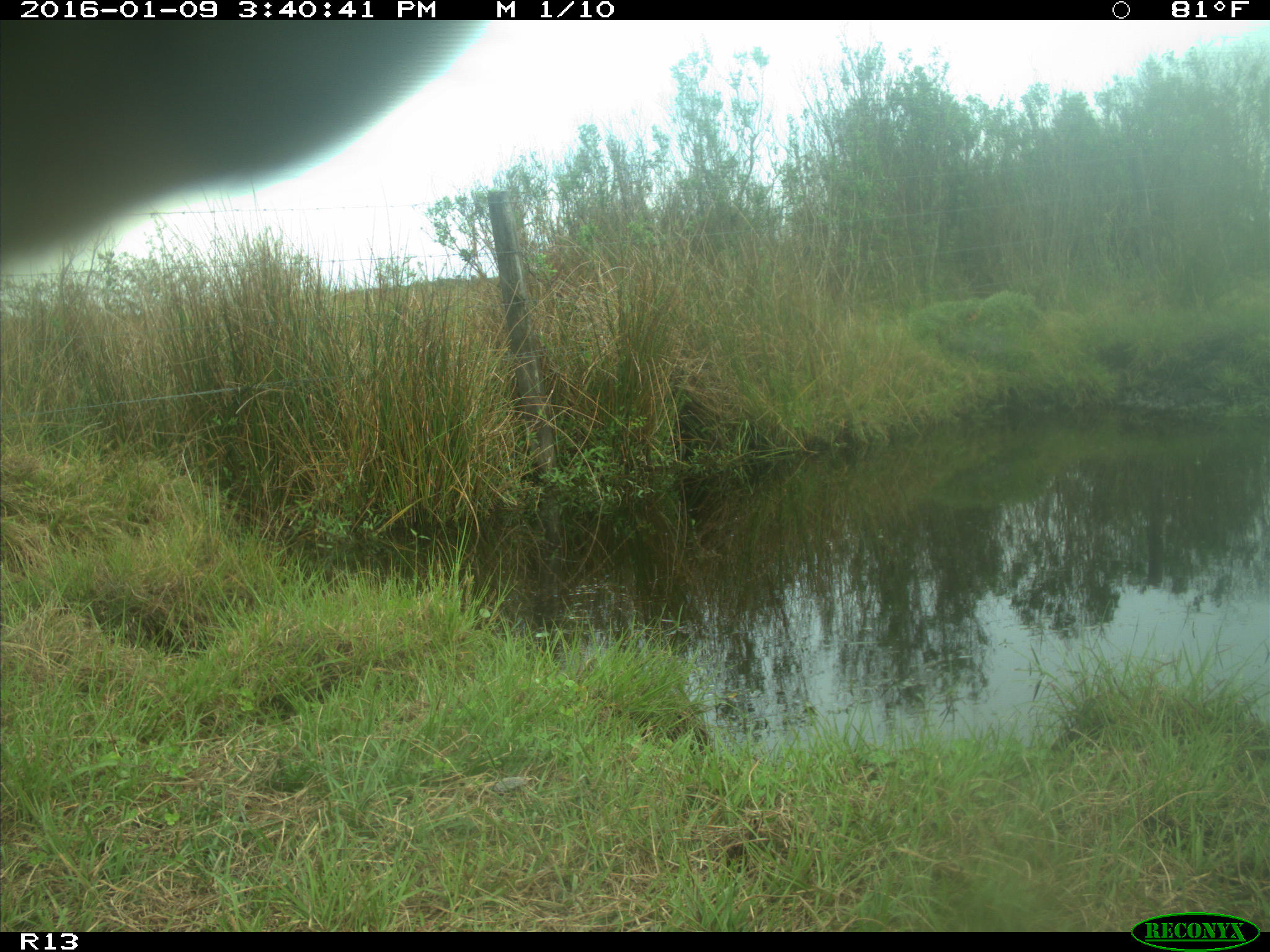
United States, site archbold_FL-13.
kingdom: Animalia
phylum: Chordata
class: Mammalia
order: Artiodactyla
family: Bovidae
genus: Bos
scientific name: Bos taurus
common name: domestic cow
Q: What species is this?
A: Bos taurus (domestic cow).